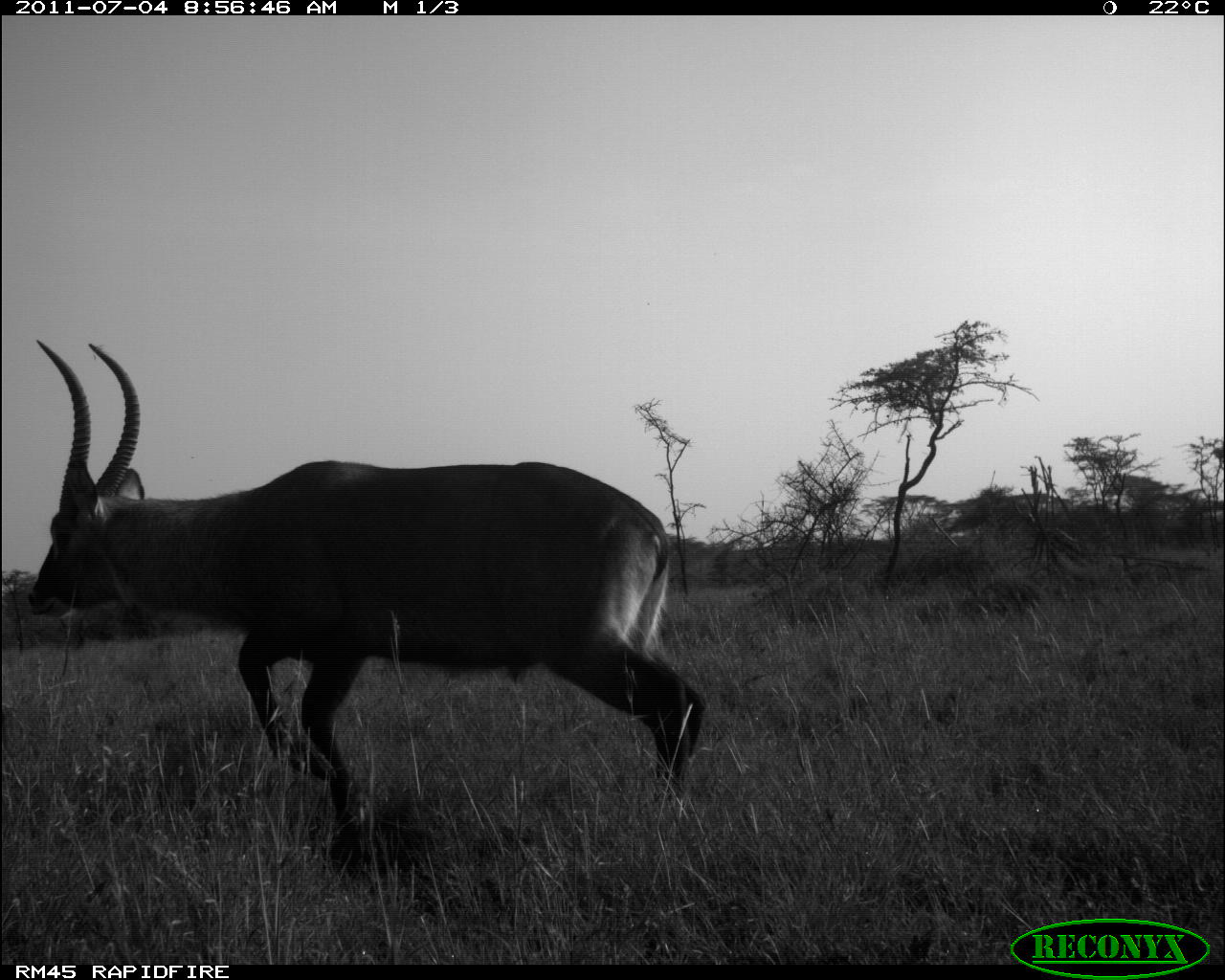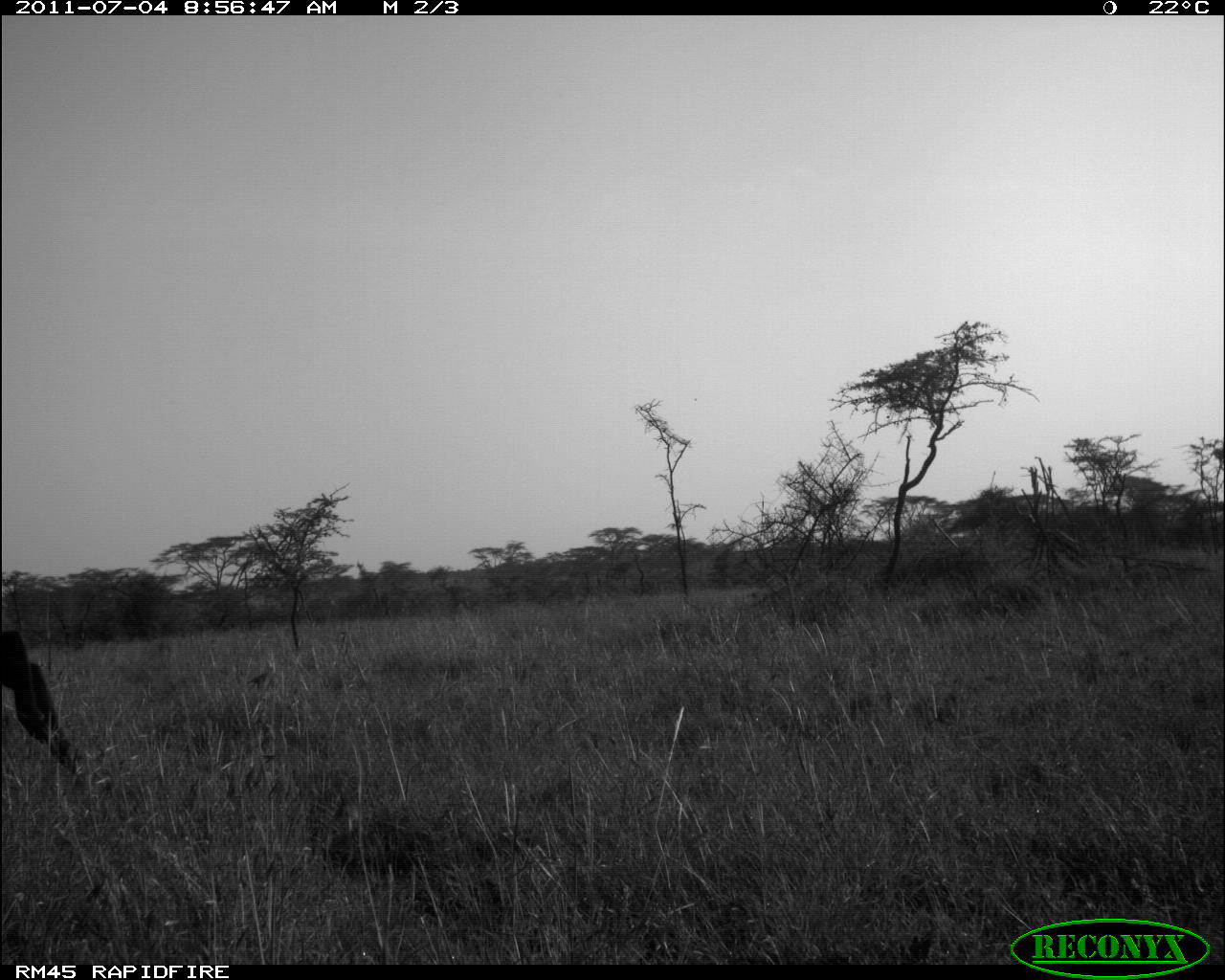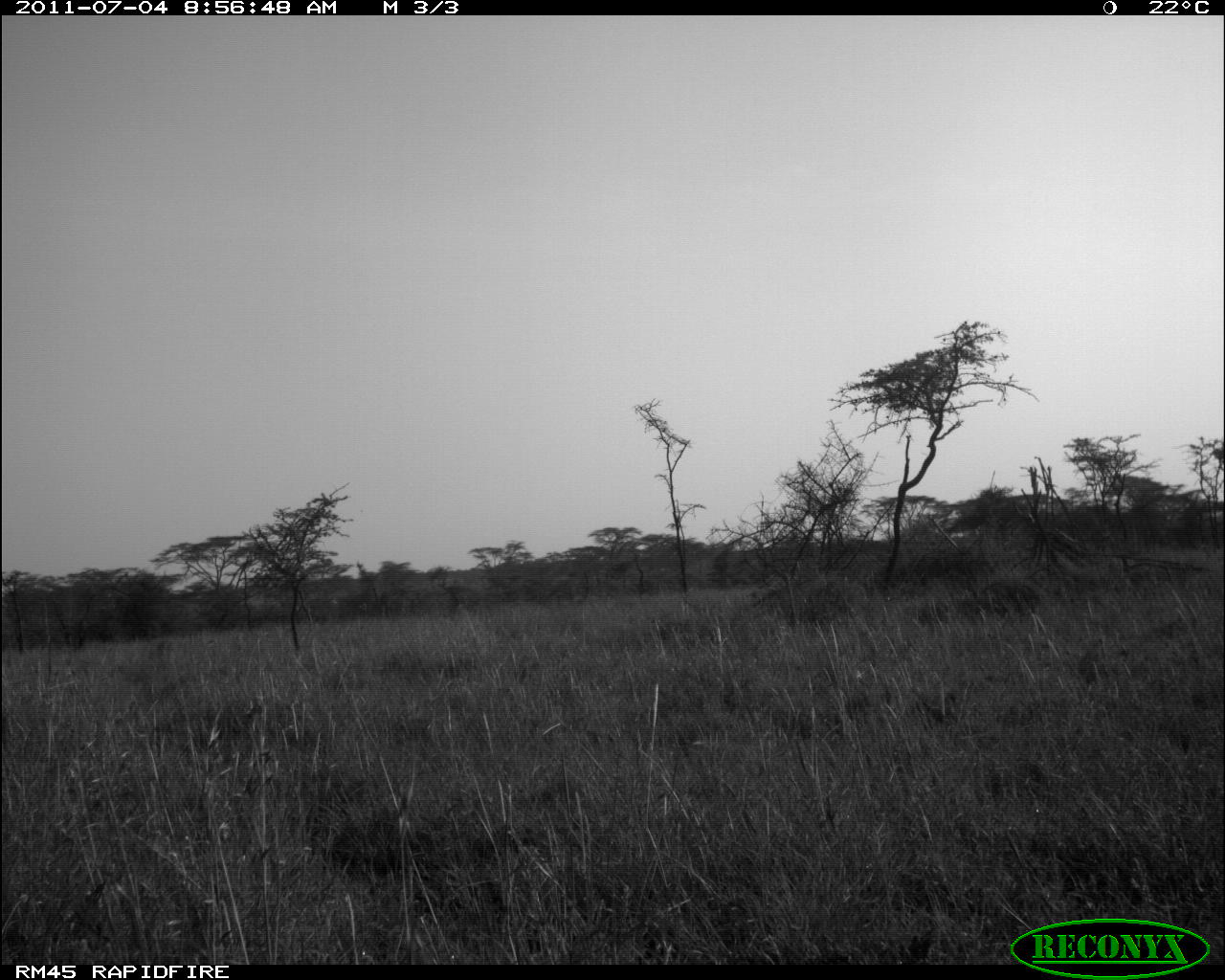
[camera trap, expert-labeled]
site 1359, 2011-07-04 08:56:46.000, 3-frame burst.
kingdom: Animalia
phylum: Chordata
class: Mammalia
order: Artiodactyla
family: Bovidae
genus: Kobus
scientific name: Kobus ellipsiprymnus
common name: waterbuck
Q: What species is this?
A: Kobus ellipsiprymnus (waterbuck).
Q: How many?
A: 1.